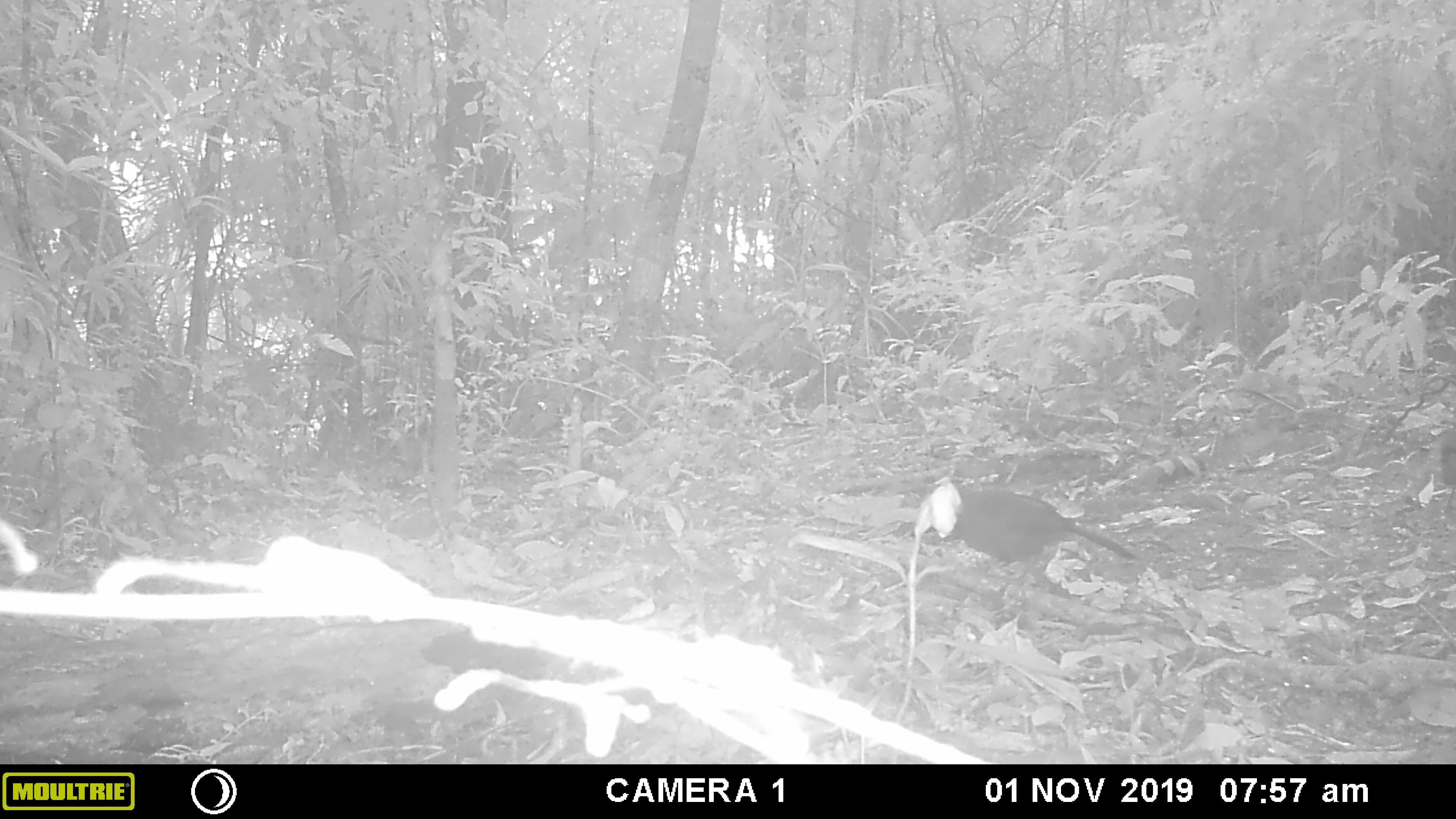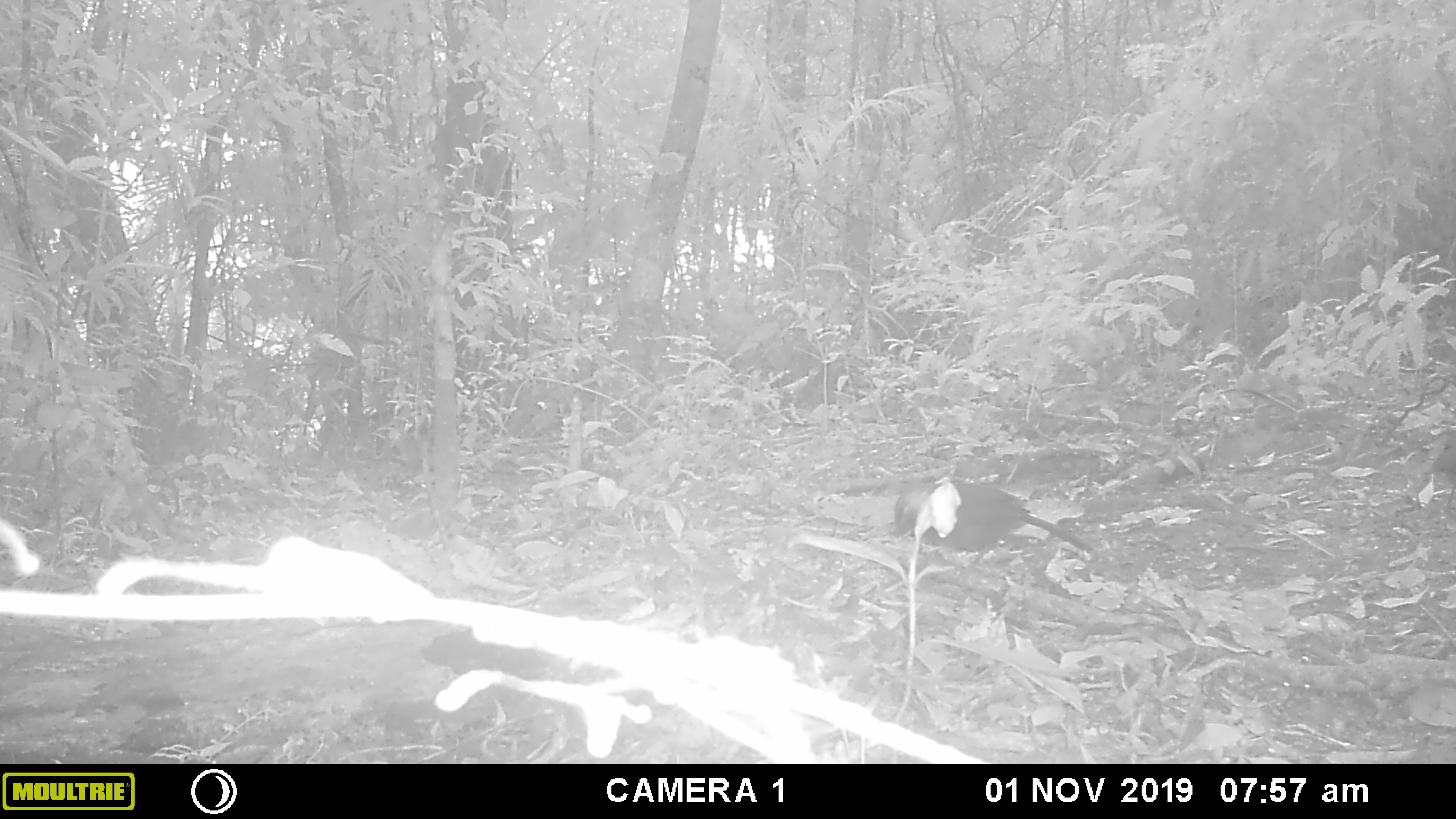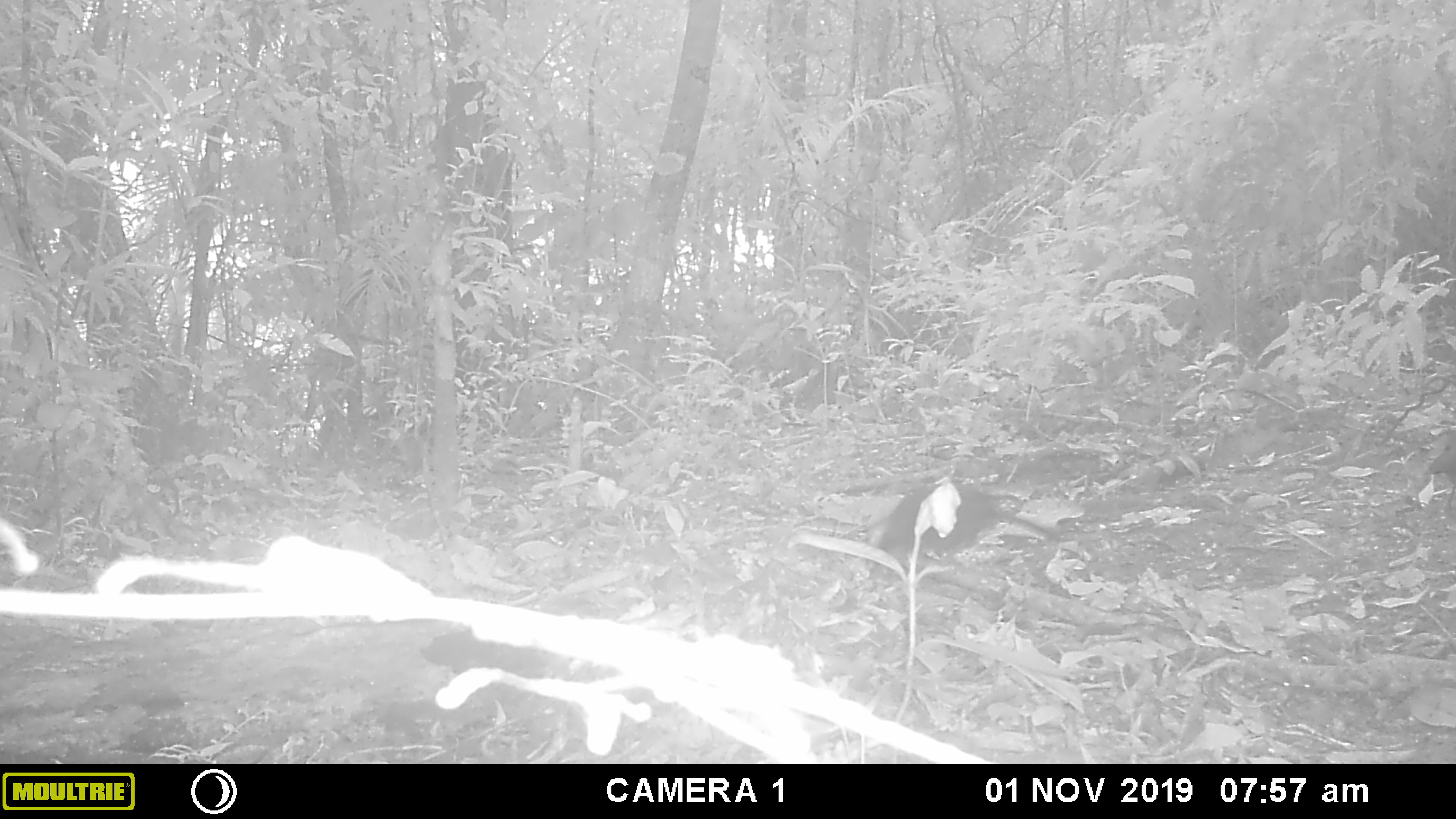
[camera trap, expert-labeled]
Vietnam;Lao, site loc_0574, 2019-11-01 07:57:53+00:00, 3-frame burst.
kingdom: Animalia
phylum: Chordata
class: Aves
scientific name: Aves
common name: bird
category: unidentified bird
Unidentified bird (bird) (Aves). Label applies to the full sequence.